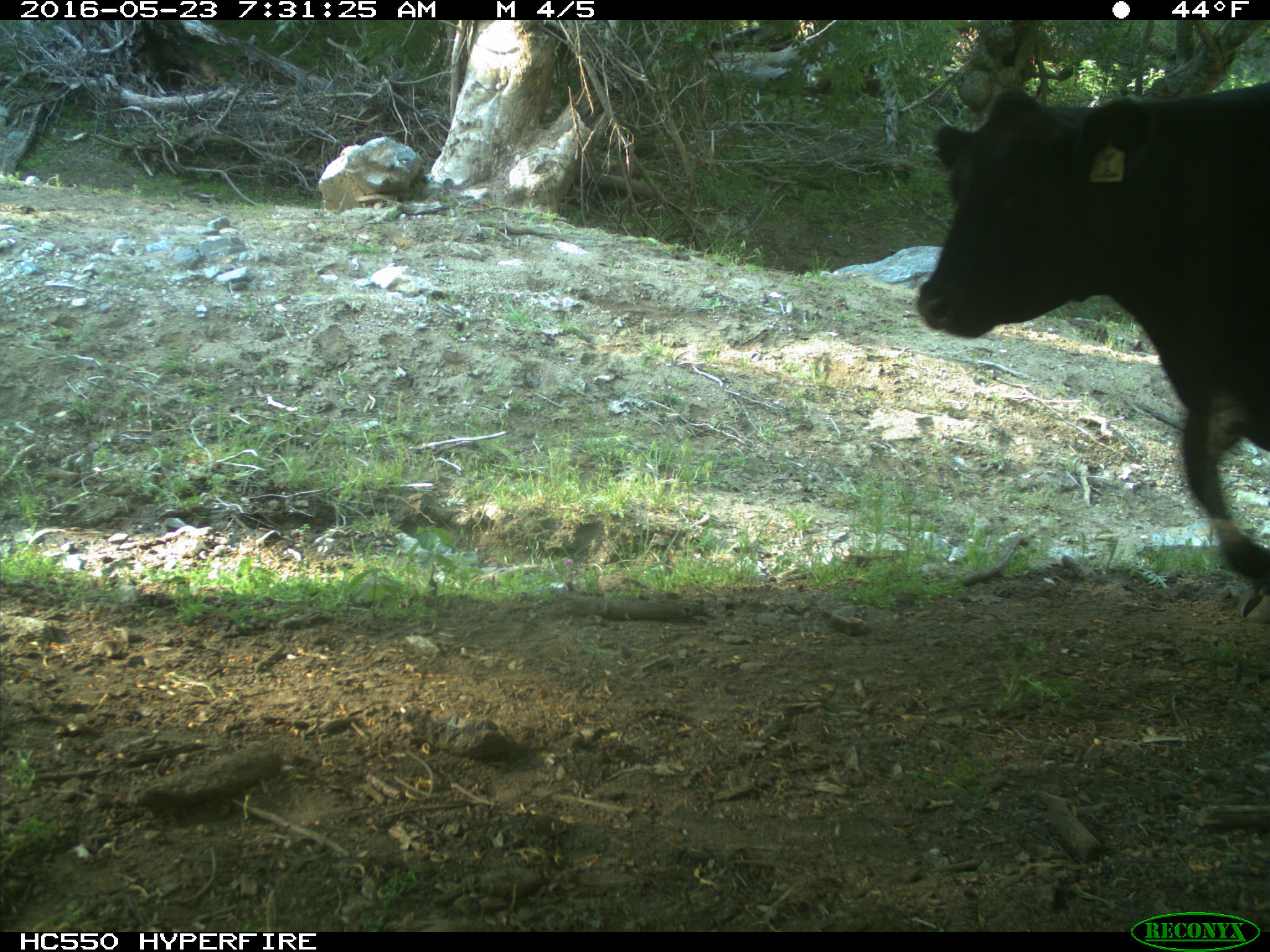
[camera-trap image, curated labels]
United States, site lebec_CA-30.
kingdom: Animalia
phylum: Chordata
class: Mammalia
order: Artiodactyla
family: Bovidae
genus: Bos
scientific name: Bos taurus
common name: domestic cow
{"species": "Bos taurus (domestic cow)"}